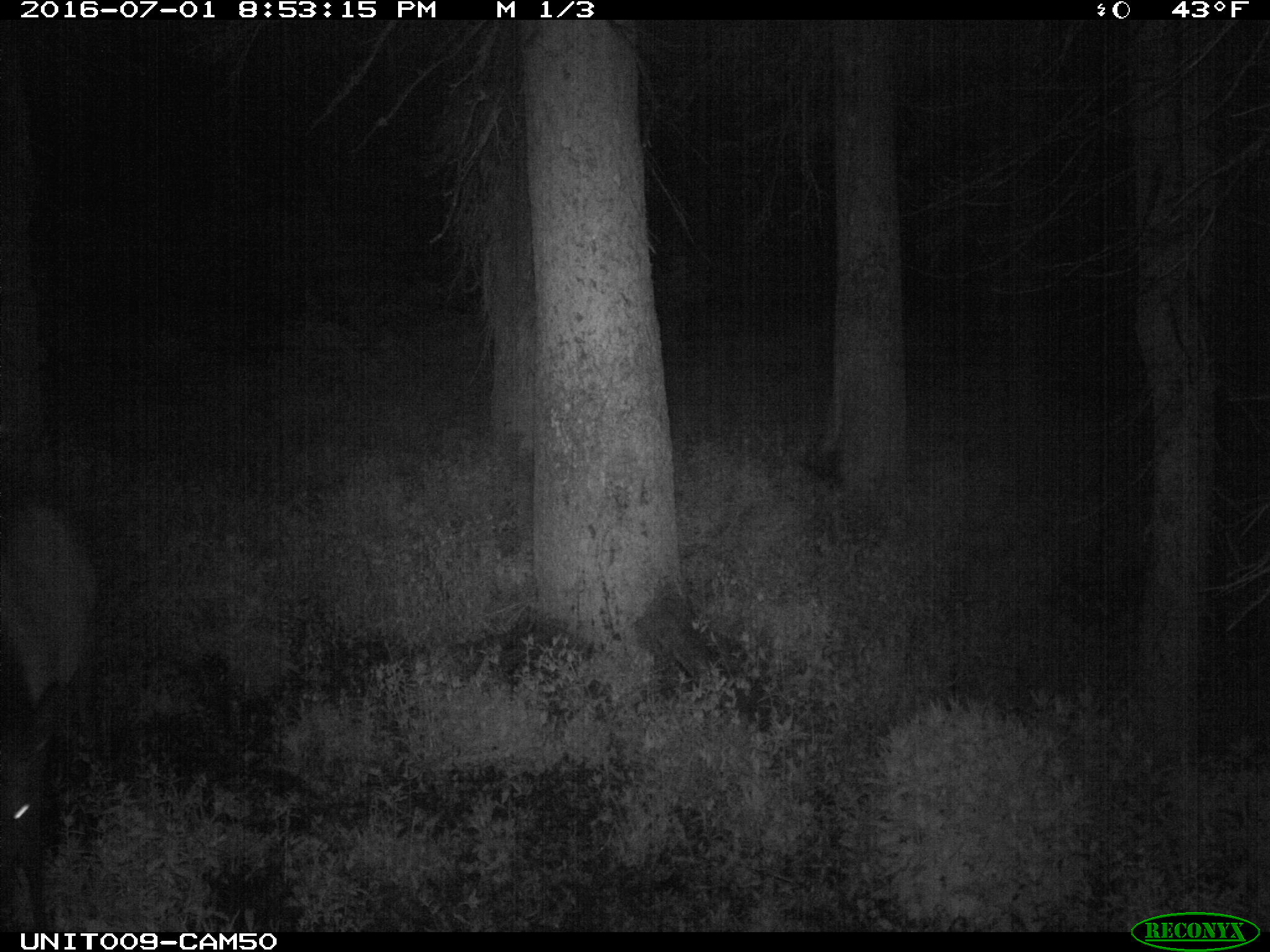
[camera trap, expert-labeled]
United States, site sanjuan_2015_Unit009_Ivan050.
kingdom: Animalia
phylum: Chordata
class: Mammalia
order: Artiodactyla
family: Cervidae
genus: Cervus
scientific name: Cervus elaphus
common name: red deer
Cervus elaphus (red deer).